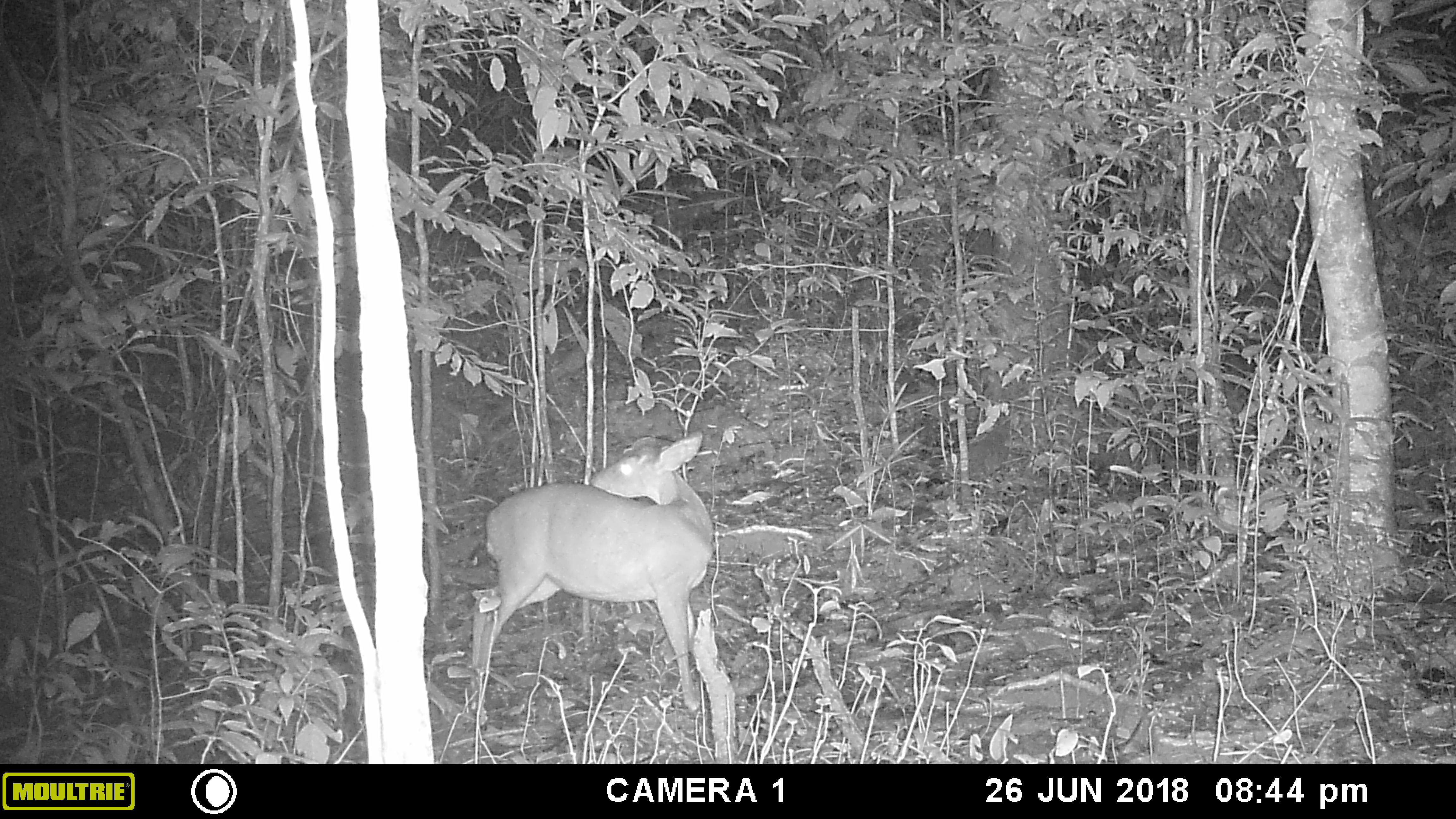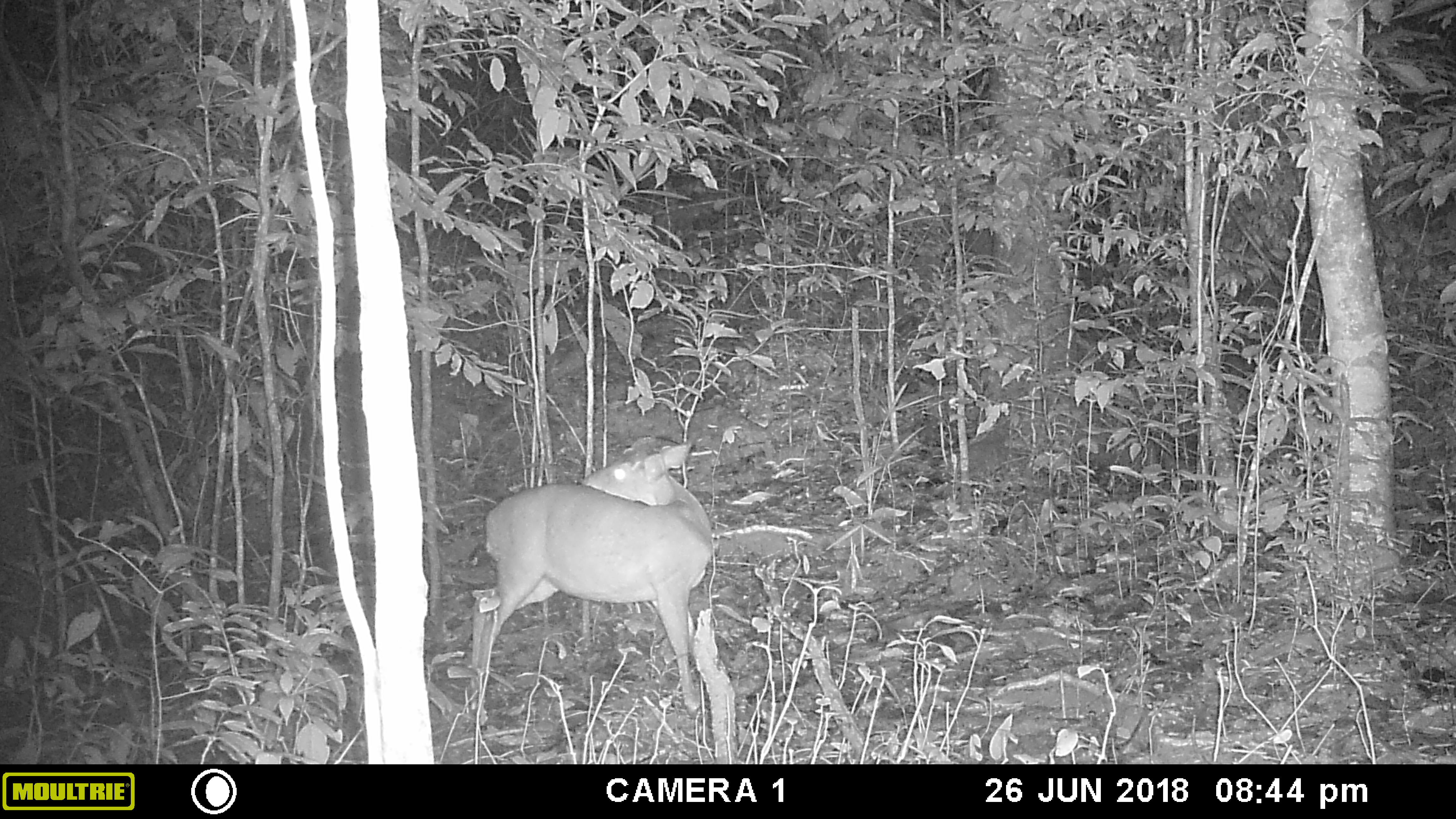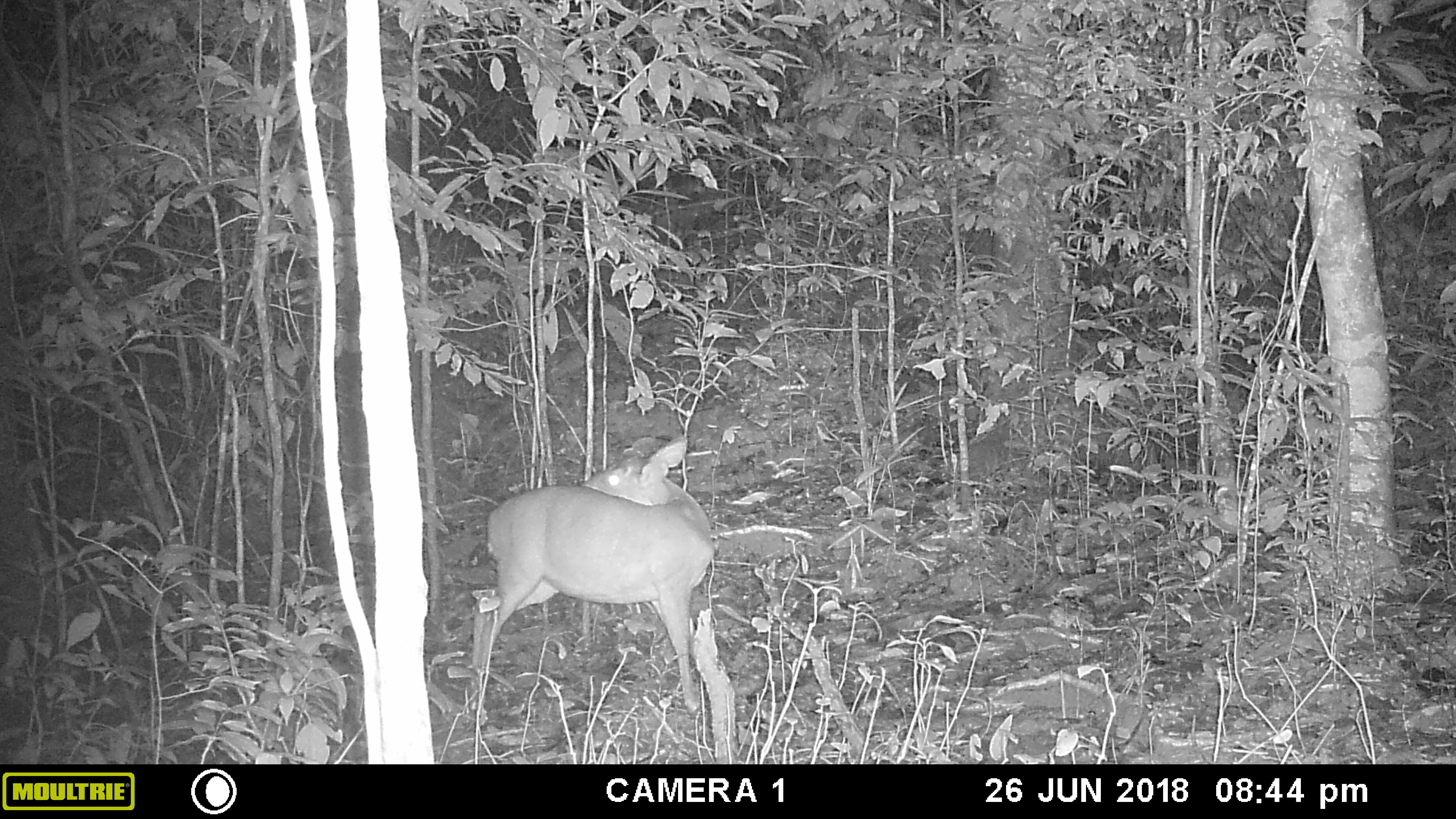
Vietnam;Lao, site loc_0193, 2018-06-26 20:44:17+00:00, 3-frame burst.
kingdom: Animalia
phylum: Chordata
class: Mammalia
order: Artiodactyla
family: Cervidae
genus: Muntiacus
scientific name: Muntiacus vuquangensis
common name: large-antlered muntjac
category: large antlered muntjac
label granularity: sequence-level